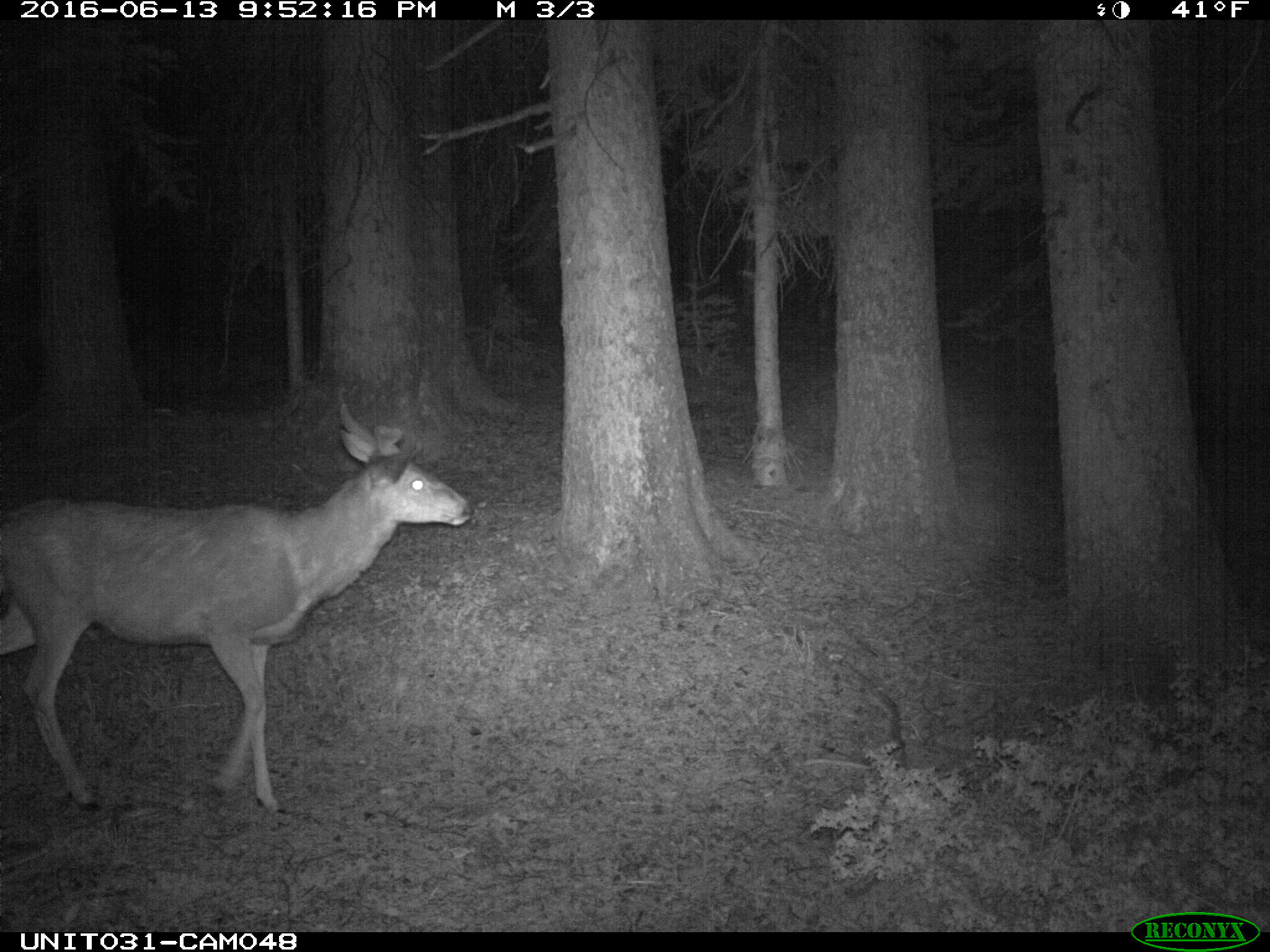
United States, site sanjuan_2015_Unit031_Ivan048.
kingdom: Animalia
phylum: Chordata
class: Mammalia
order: Artiodactyla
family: Cervidae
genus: Odocoileus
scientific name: Odocoileus hemionus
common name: mule deer